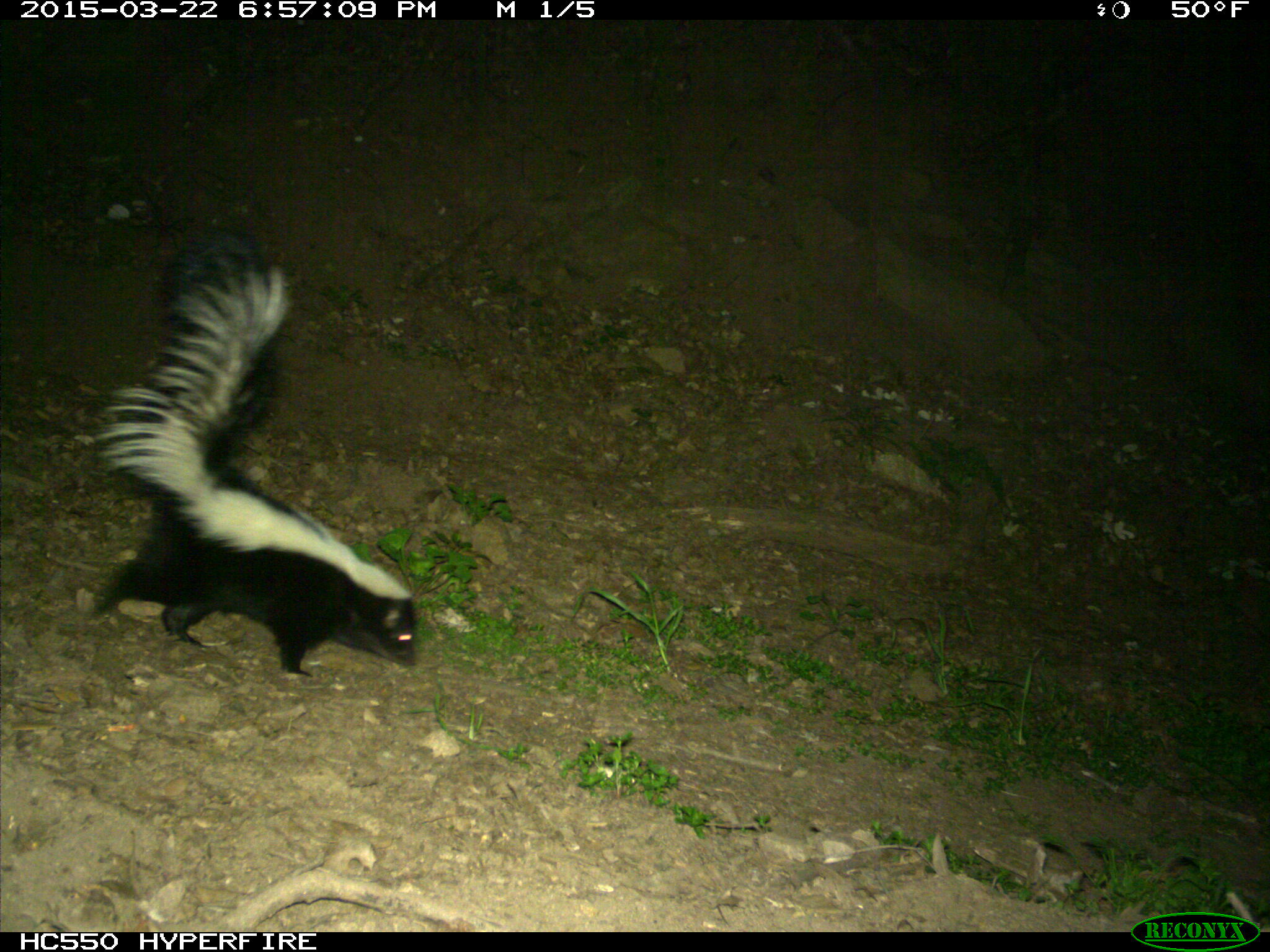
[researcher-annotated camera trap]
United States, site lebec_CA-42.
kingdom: Animalia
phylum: Chordata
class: Mammalia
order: Carnivora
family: Mephitidae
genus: Mephitis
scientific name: Mephitis mephitis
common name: striped skunk